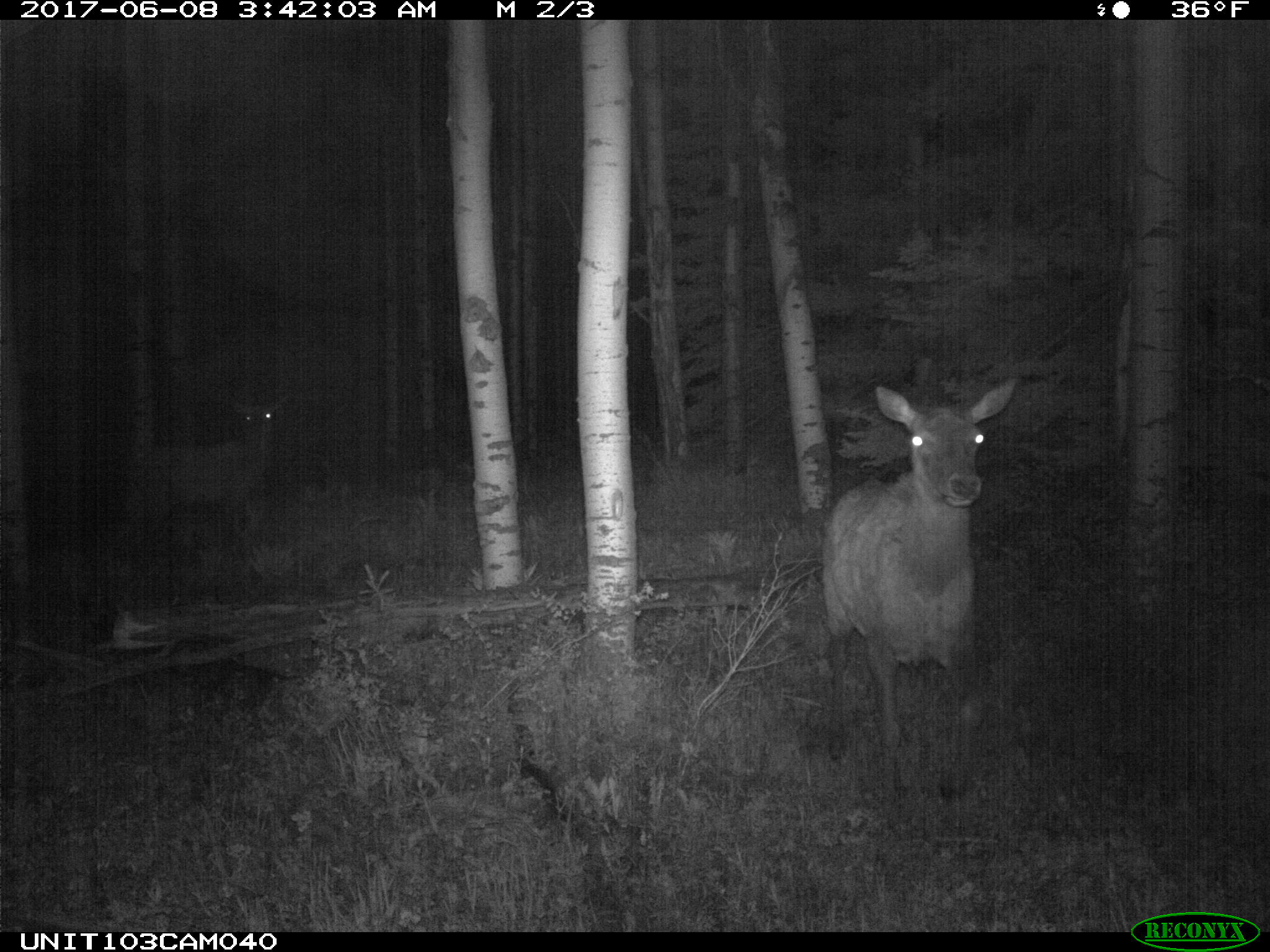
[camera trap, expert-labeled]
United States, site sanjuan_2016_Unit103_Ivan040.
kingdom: Animalia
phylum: Chordata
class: Mammalia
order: Artiodactyla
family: Cervidae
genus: Cervus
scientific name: Cervus elaphus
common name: red deer